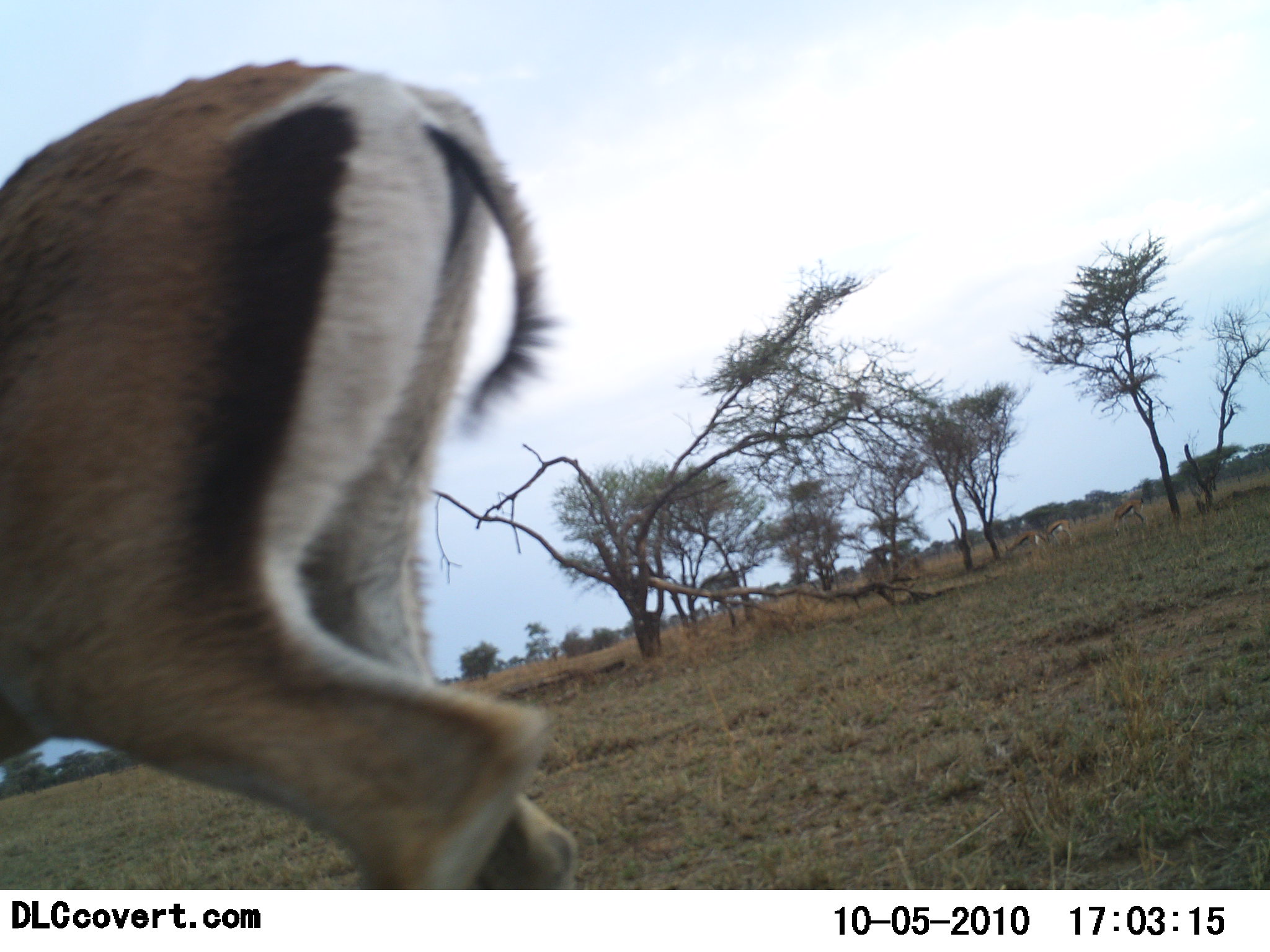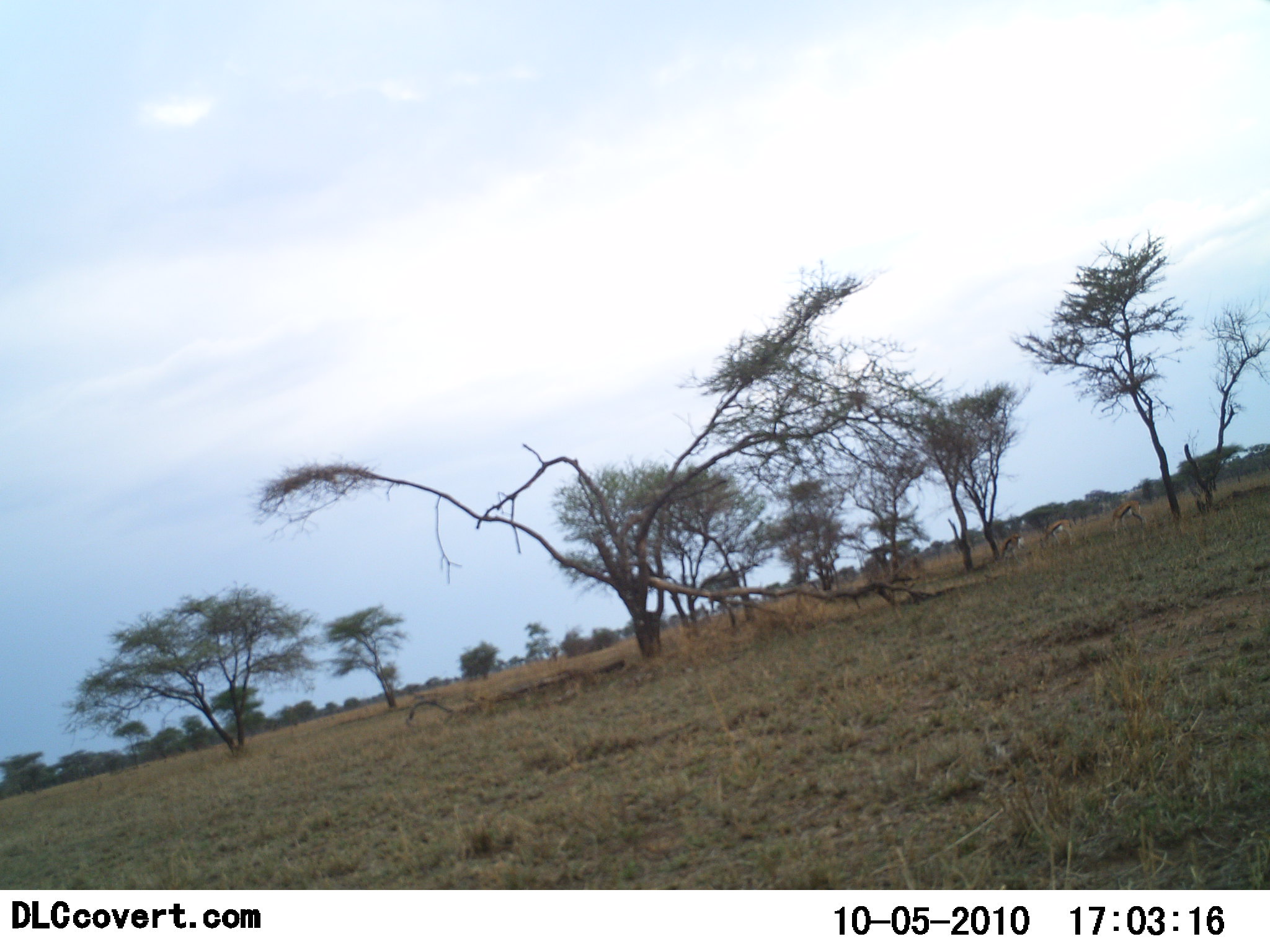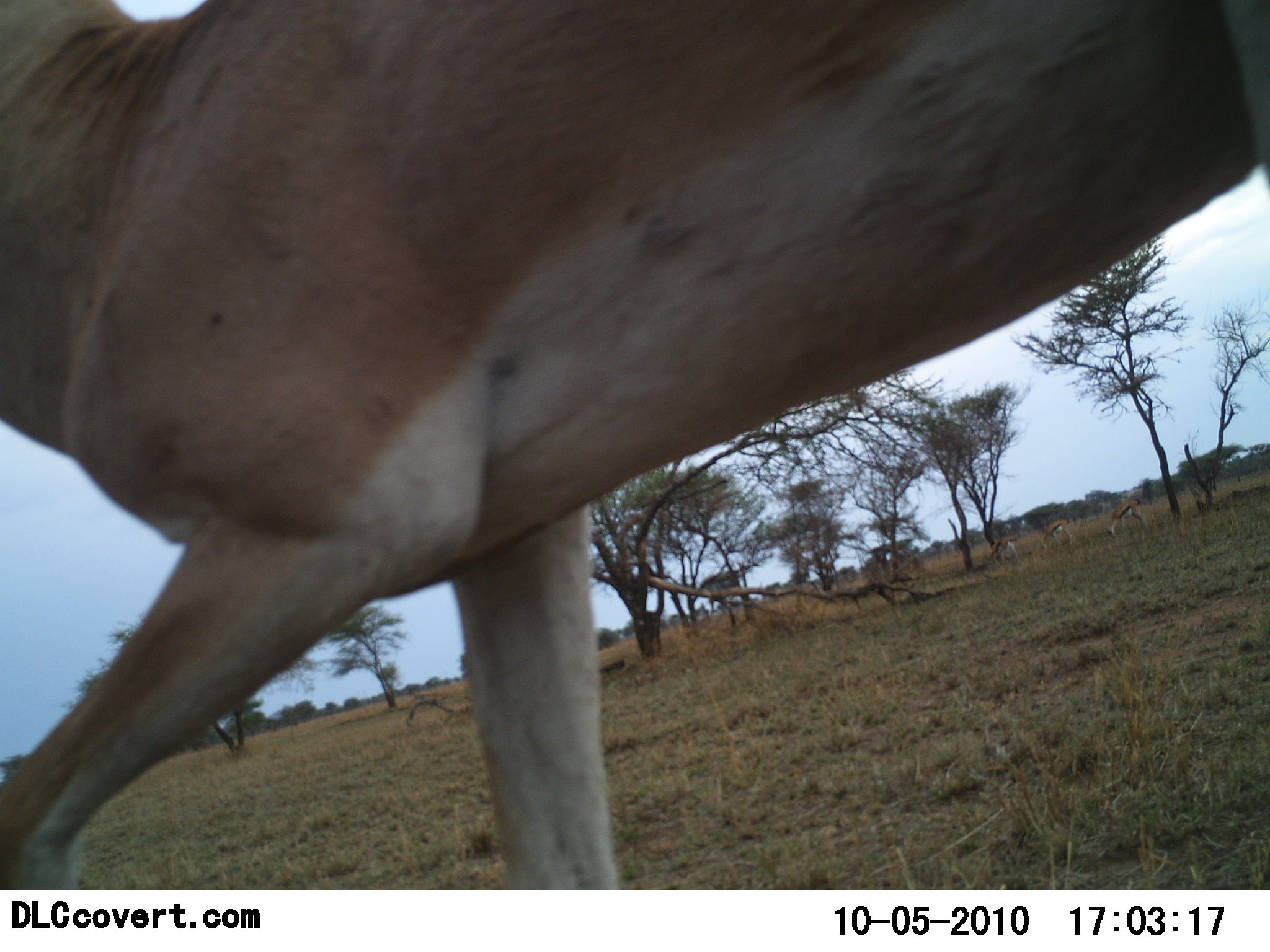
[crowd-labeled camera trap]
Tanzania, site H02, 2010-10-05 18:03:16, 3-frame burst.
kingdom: Animalia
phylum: Chordata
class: Mammalia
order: Artiodactyla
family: Bovidae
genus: Nanger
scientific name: Nanger granti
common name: grant's gazelle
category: gazellegrants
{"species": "gazellegrants (grant's gazelle) (Nanger granti)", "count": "1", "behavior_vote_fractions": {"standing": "11%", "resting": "0%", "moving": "100%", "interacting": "0%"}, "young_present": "0%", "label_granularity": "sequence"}